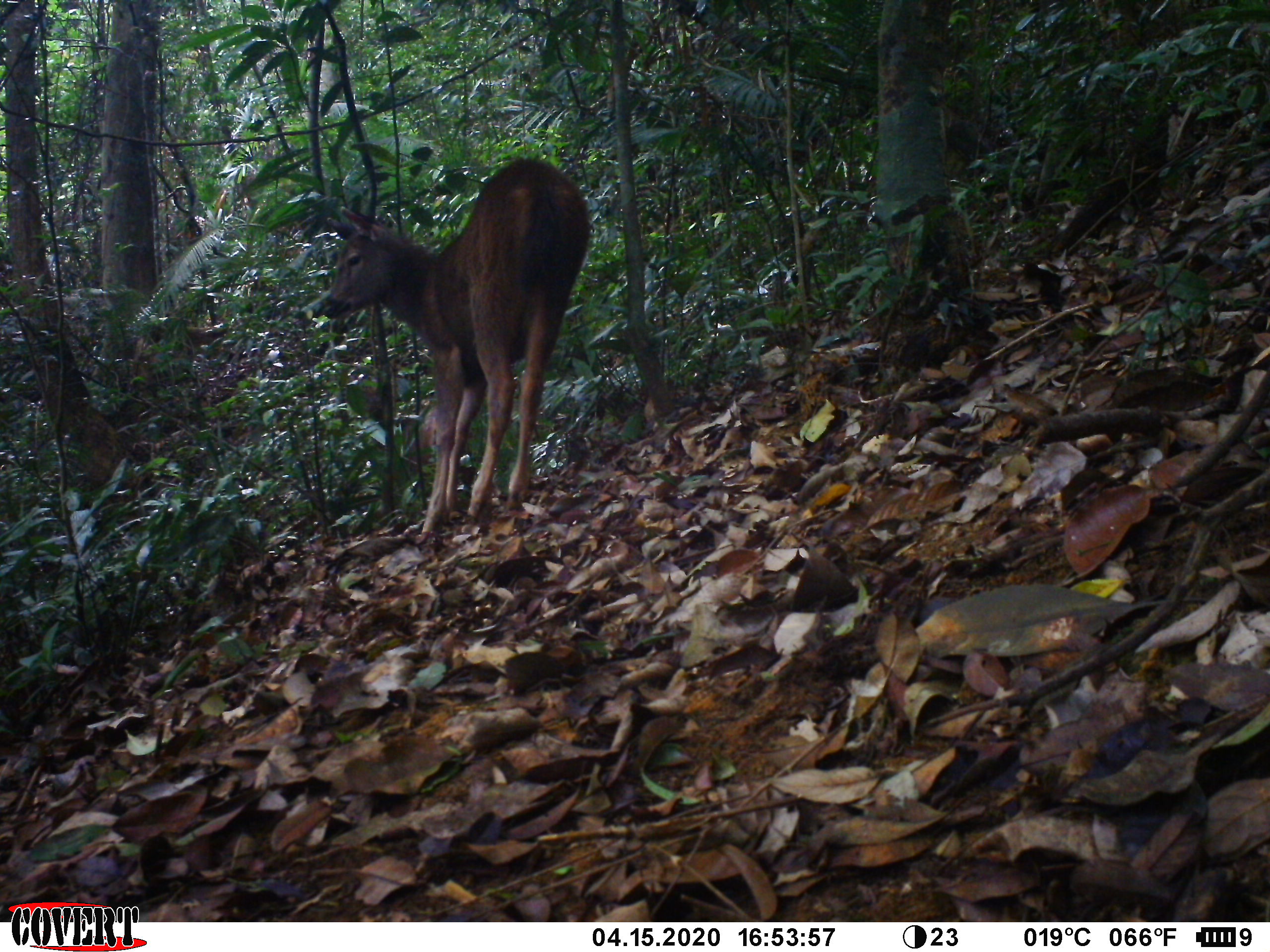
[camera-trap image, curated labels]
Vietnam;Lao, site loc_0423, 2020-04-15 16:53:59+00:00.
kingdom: Animalia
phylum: Chordata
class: Mammalia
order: Artiodactyla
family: Cervidae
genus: Rusa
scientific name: Rusa unicolor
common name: sambar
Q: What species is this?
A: Sambar (Rusa unicolor).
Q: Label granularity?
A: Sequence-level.